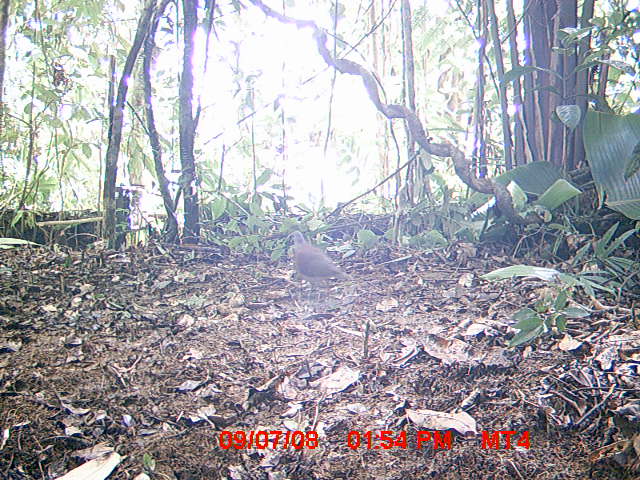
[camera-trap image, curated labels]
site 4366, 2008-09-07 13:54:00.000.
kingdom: Animalia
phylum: Chordata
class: Aves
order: Columbiformes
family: Columbidae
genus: Streptopelia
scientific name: Streptopelia picturata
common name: madagascar turtle-dove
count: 1